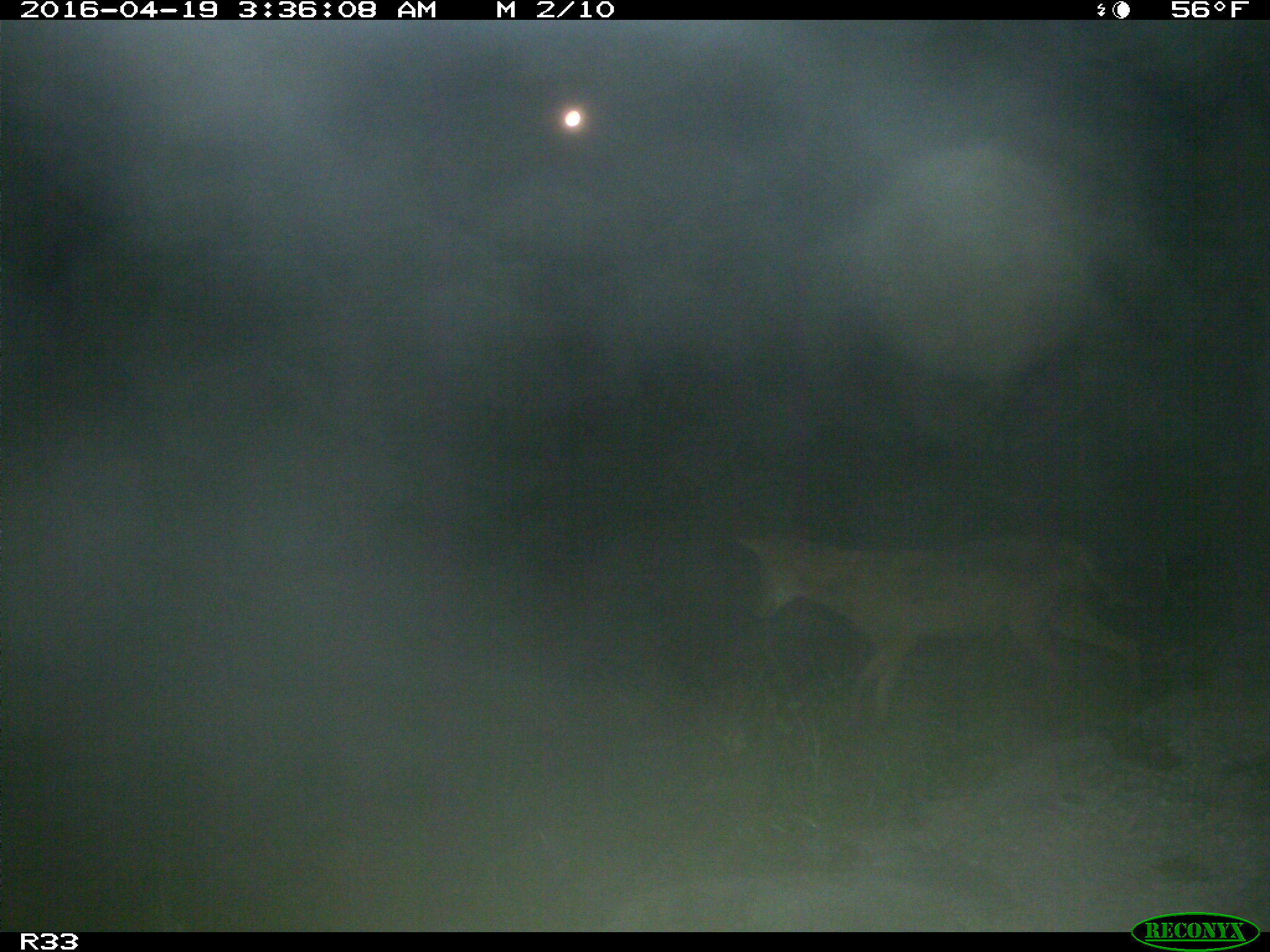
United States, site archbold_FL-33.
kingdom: Animalia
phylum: Chordata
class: Mammalia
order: Carnivora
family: Canidae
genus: Canis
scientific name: Canis latrans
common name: coyote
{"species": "Canis latrans (coyote)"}